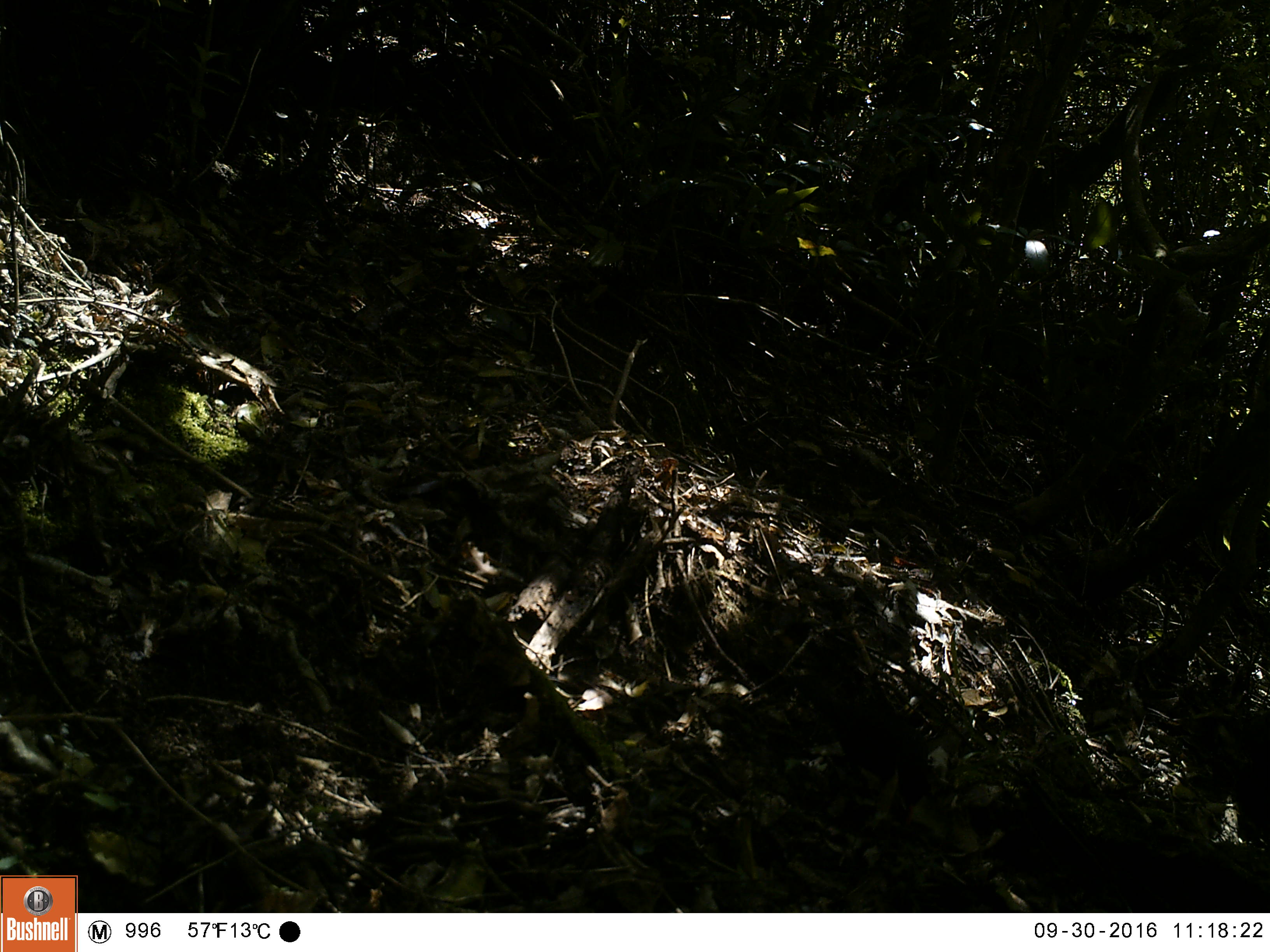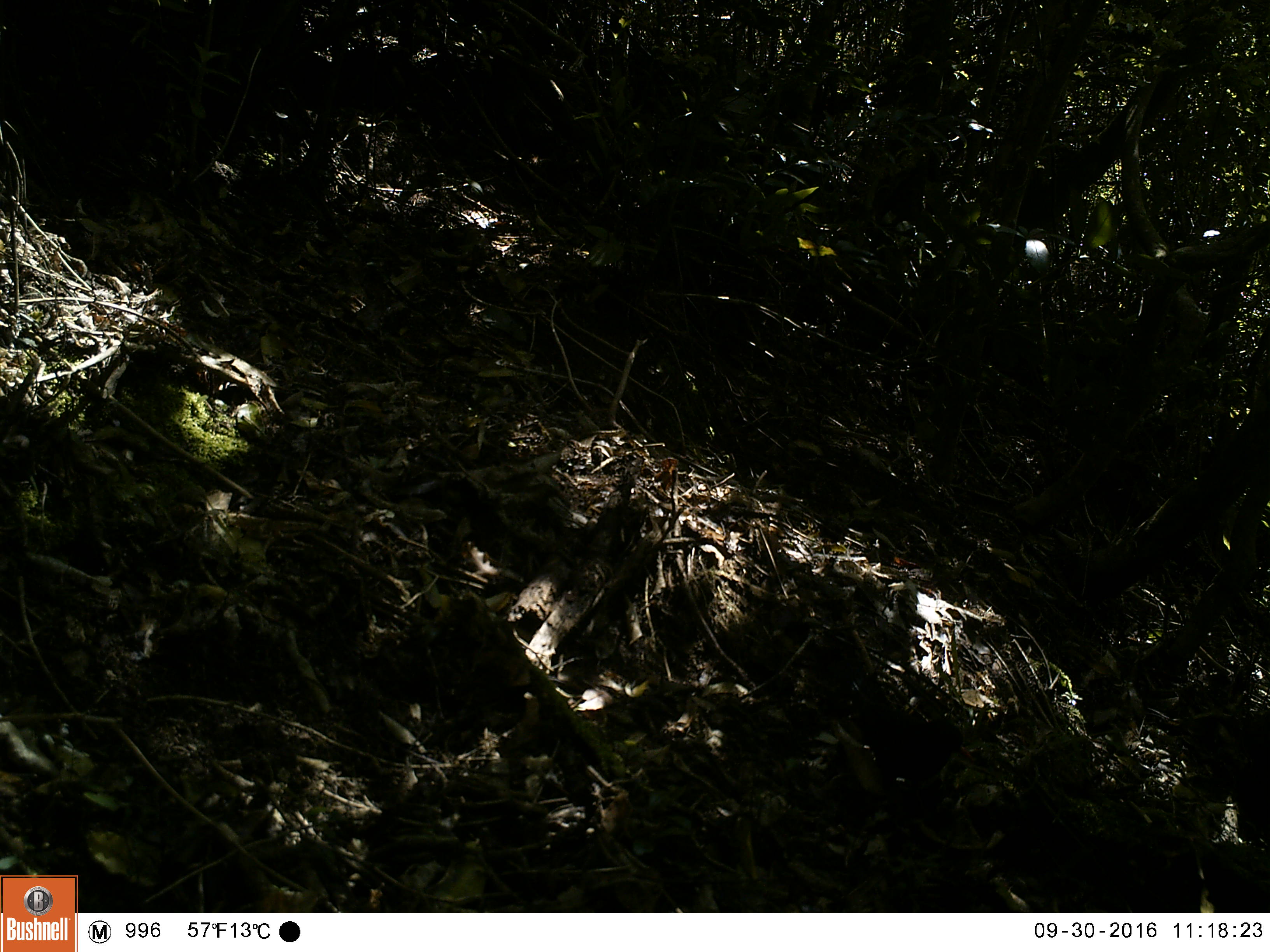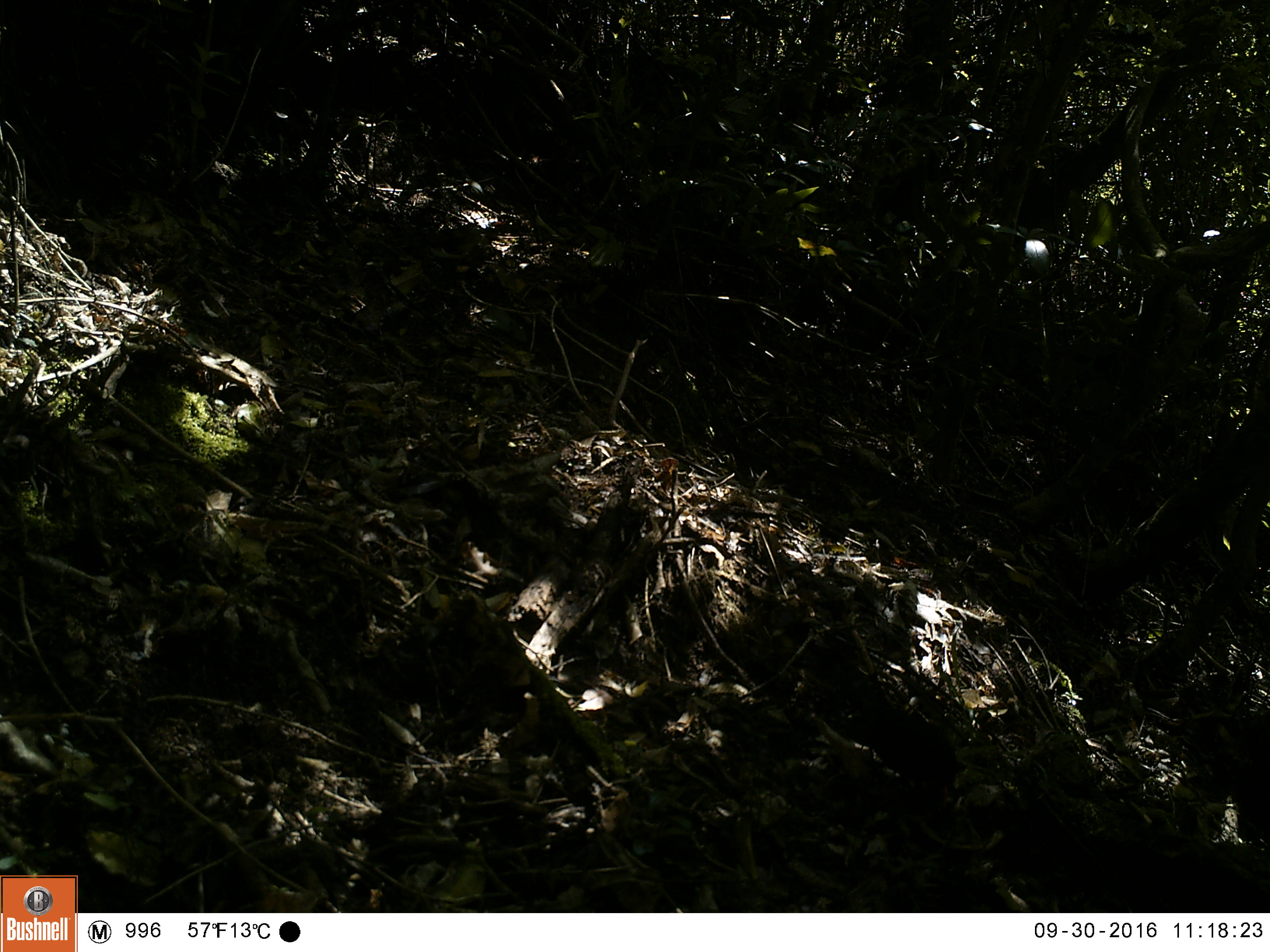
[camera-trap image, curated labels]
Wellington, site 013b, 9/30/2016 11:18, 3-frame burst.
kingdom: Animalia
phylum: Chordata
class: Aves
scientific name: Aves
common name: bird